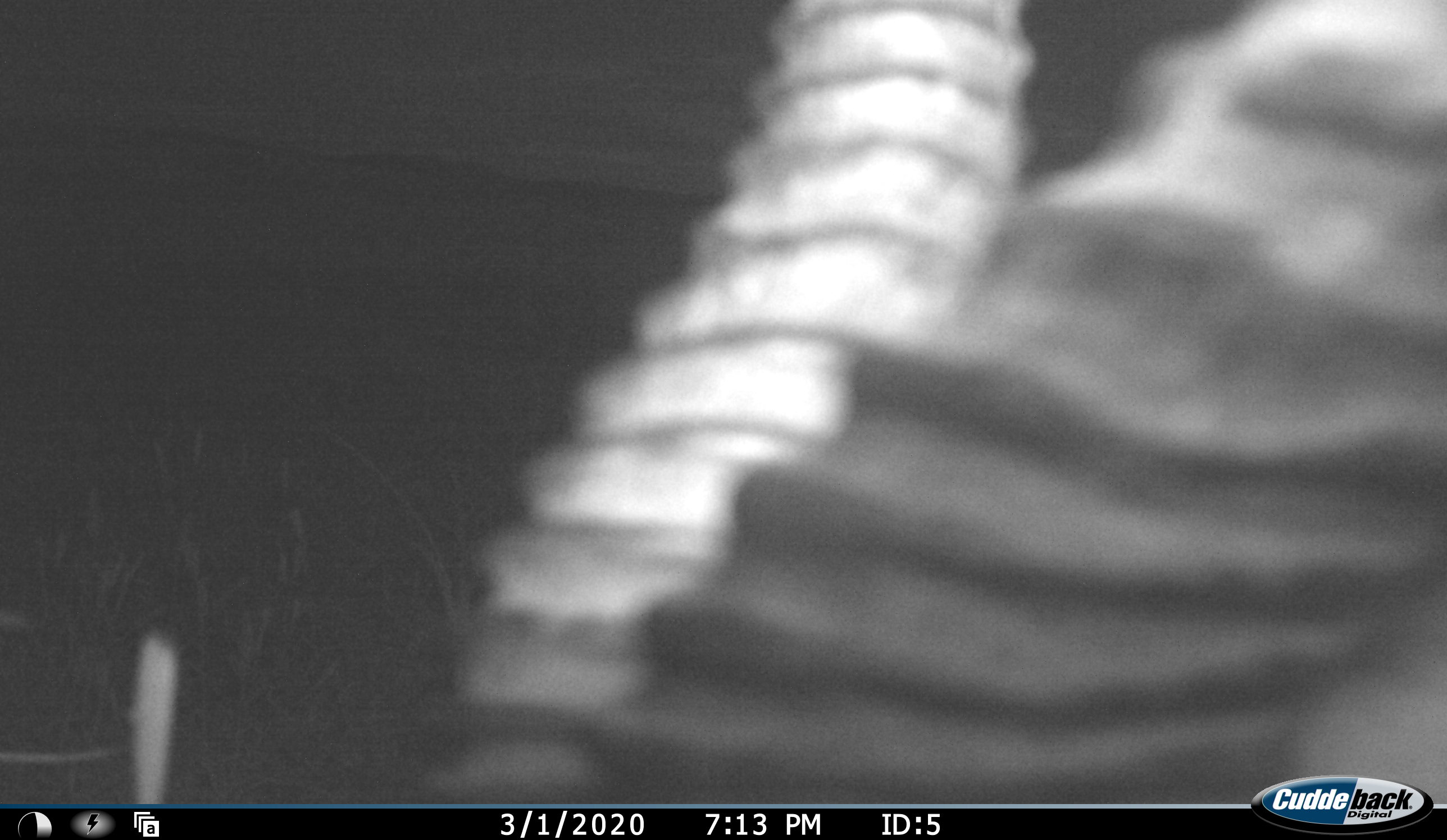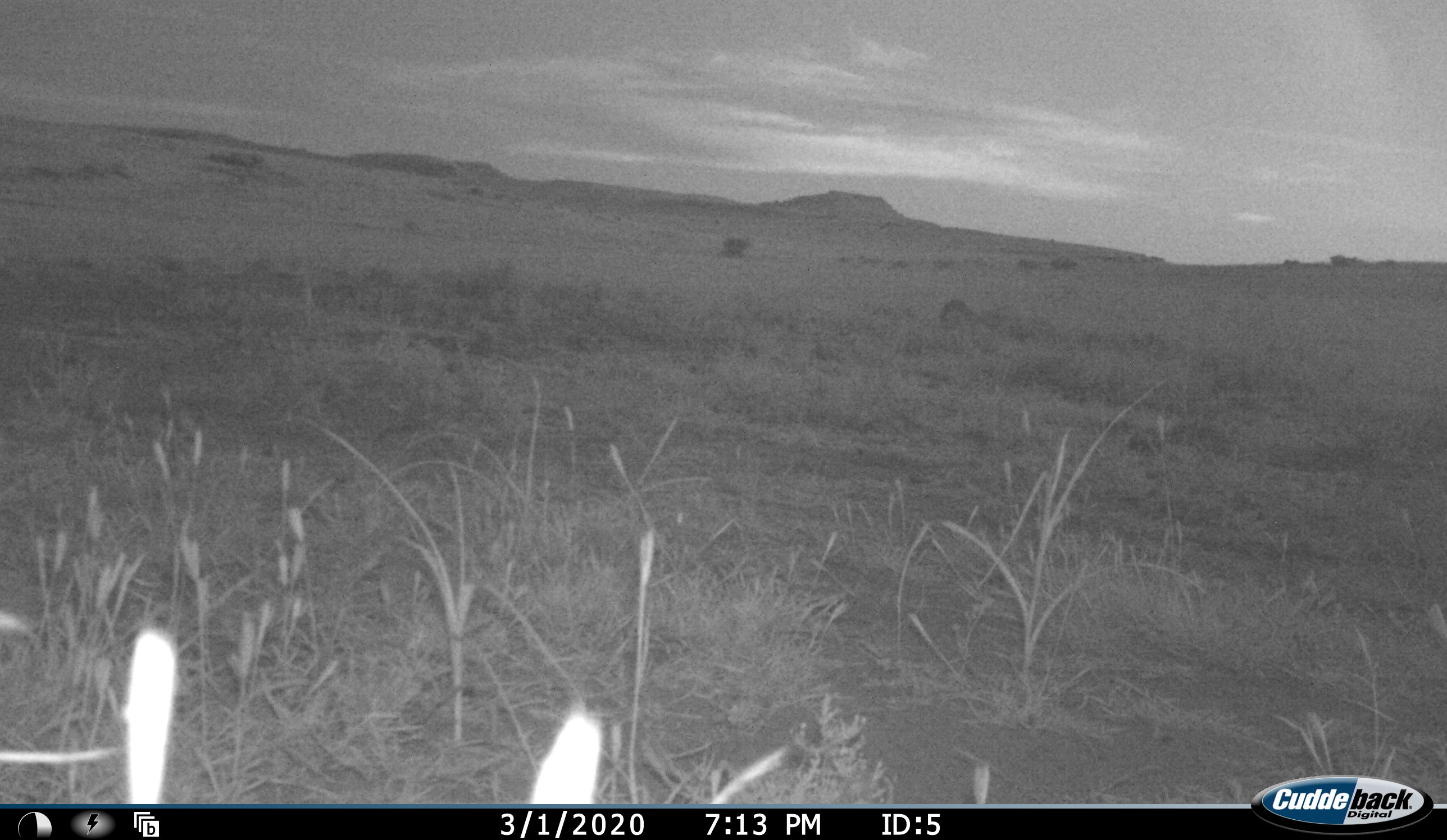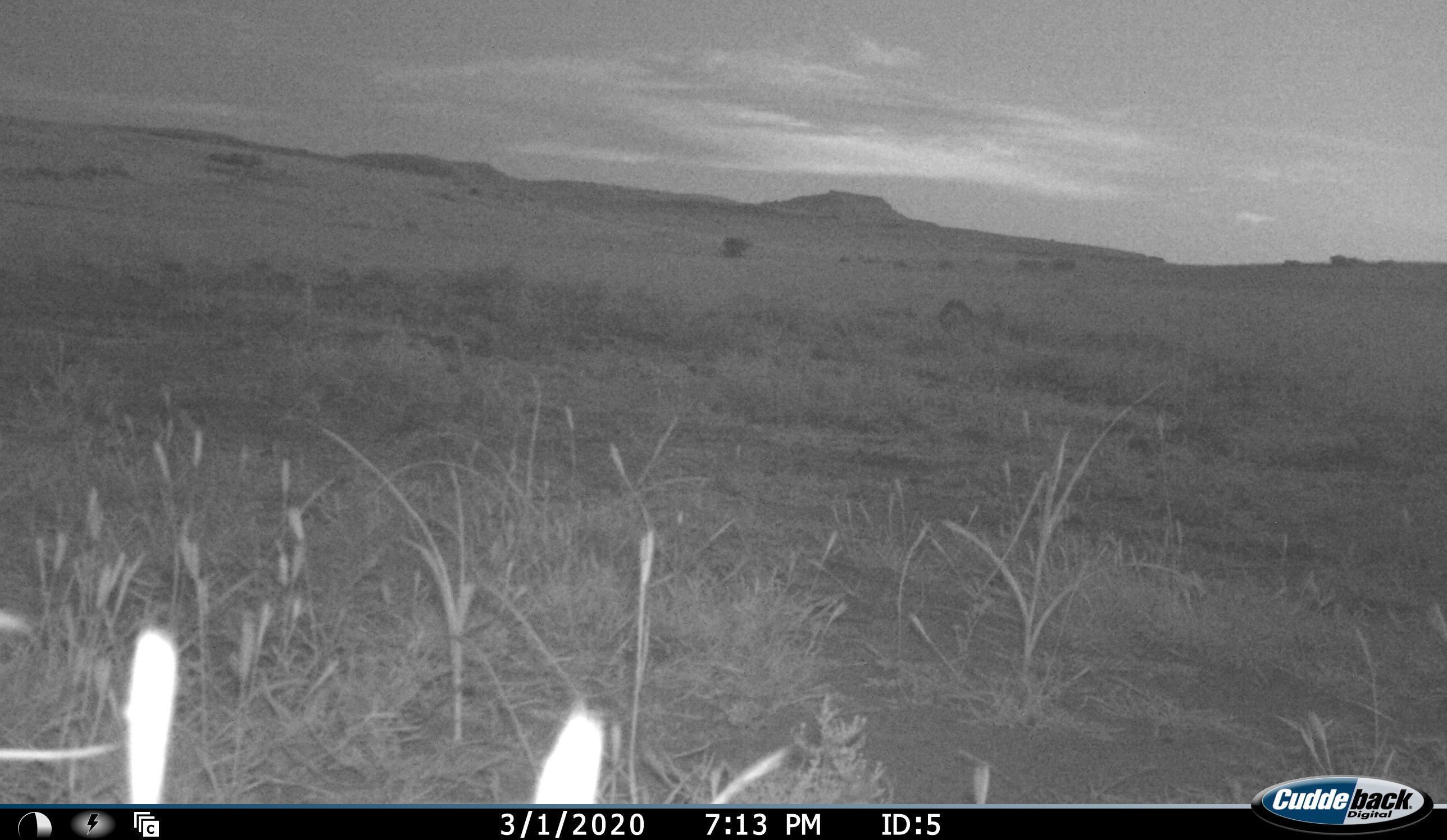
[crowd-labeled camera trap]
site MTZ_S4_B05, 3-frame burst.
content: unidentified animal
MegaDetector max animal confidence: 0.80